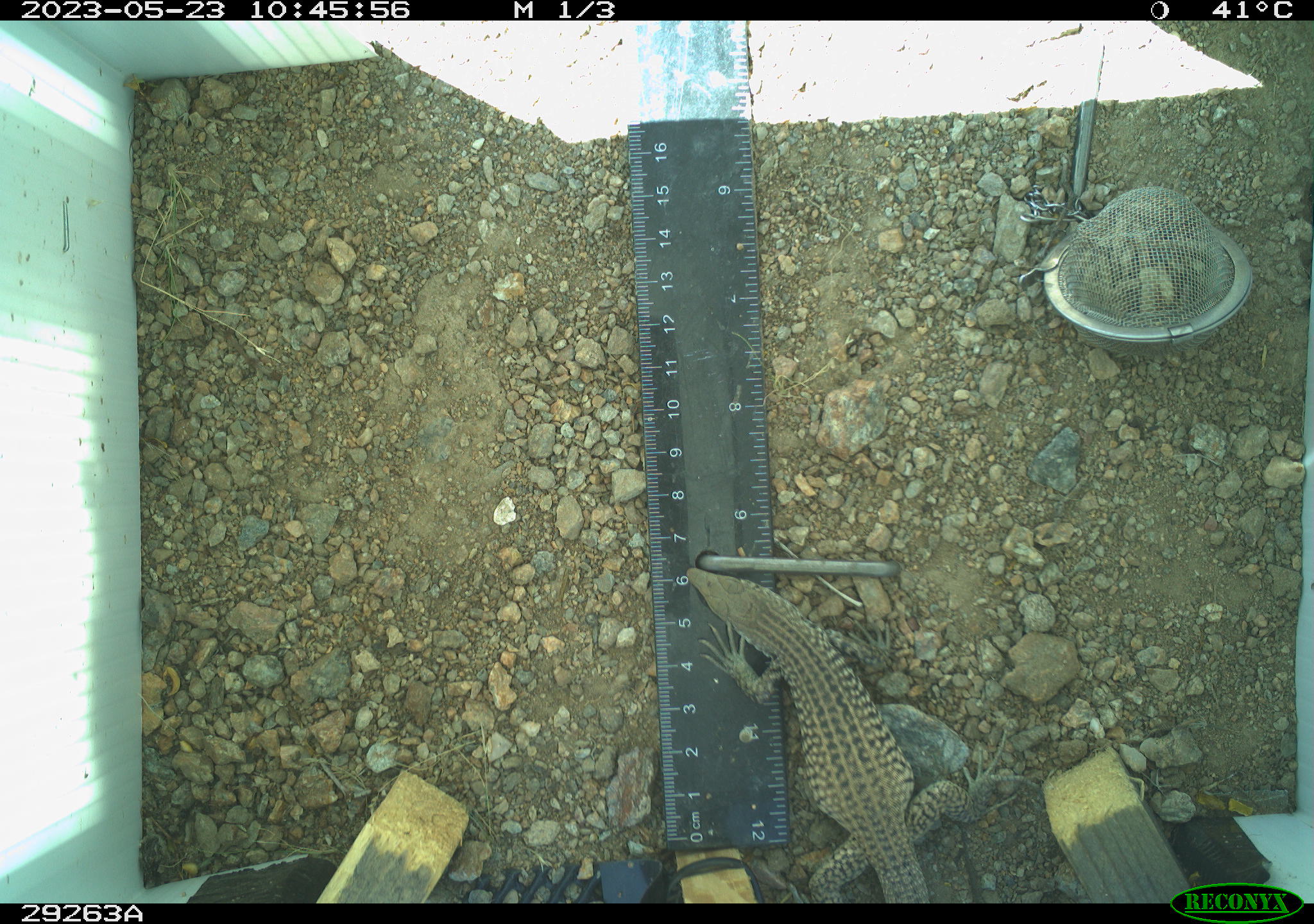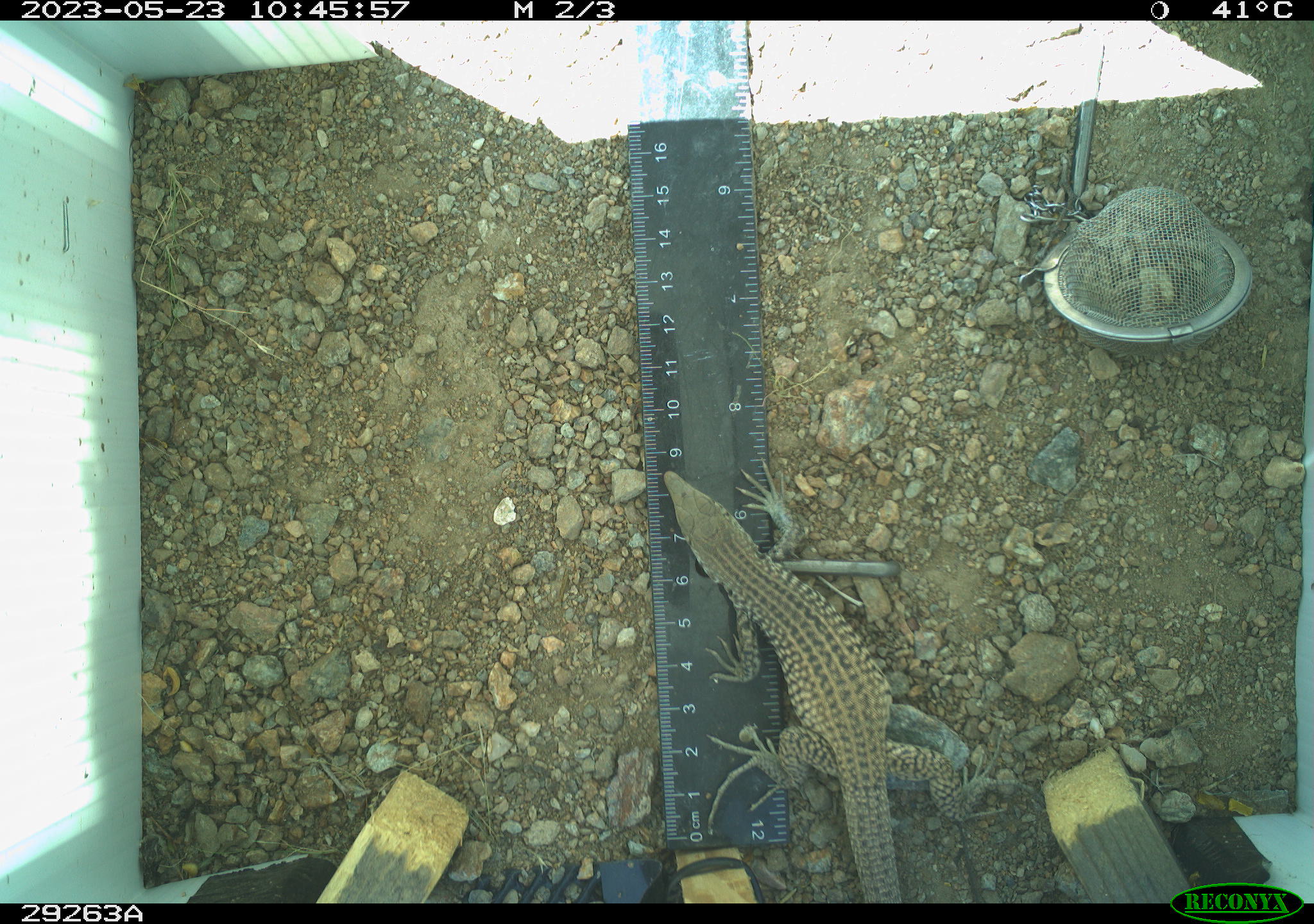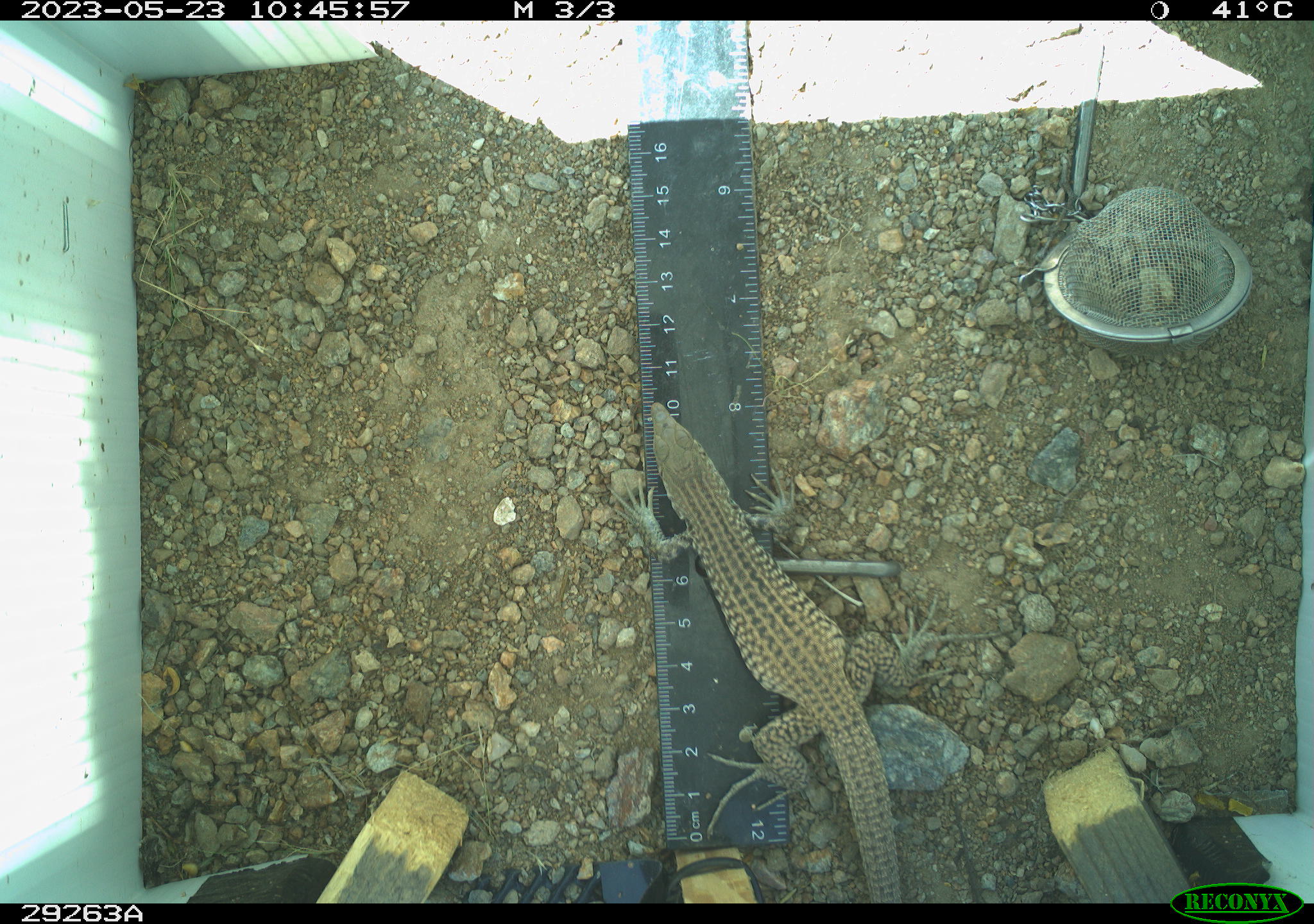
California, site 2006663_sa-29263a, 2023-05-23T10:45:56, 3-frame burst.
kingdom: Animalia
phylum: Chordata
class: Reptilia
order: Squamata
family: Teiidae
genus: Aspidoscelis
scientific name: Aspidoscelis tigris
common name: western whiptail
Western whiptail (Aspidoscelis tigris).